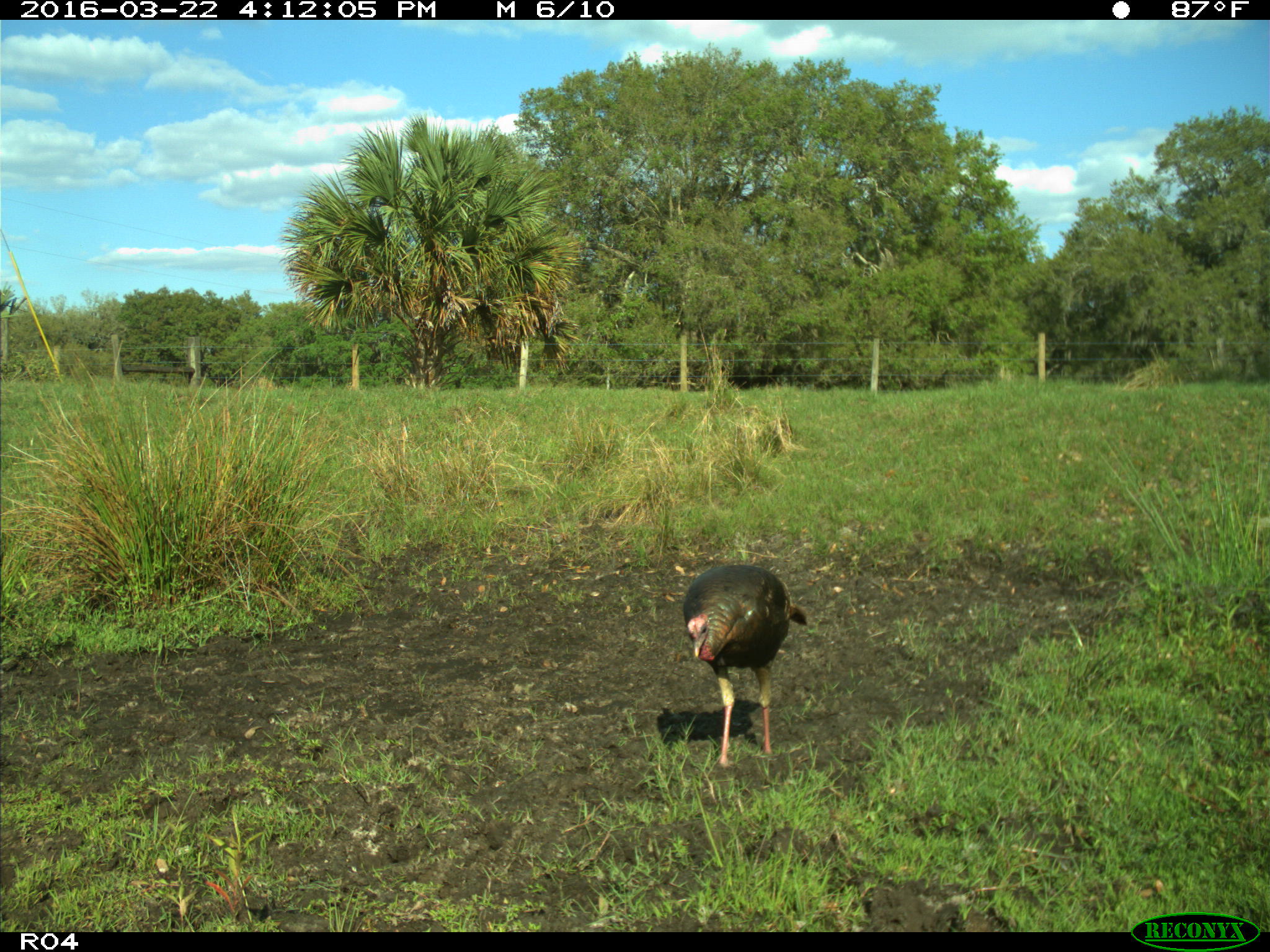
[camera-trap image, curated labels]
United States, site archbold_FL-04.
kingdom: Animalia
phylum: Chordata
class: Aves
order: Galliformes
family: Phasianidae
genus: Meleagris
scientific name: Meleagris gallopavo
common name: wild turkey